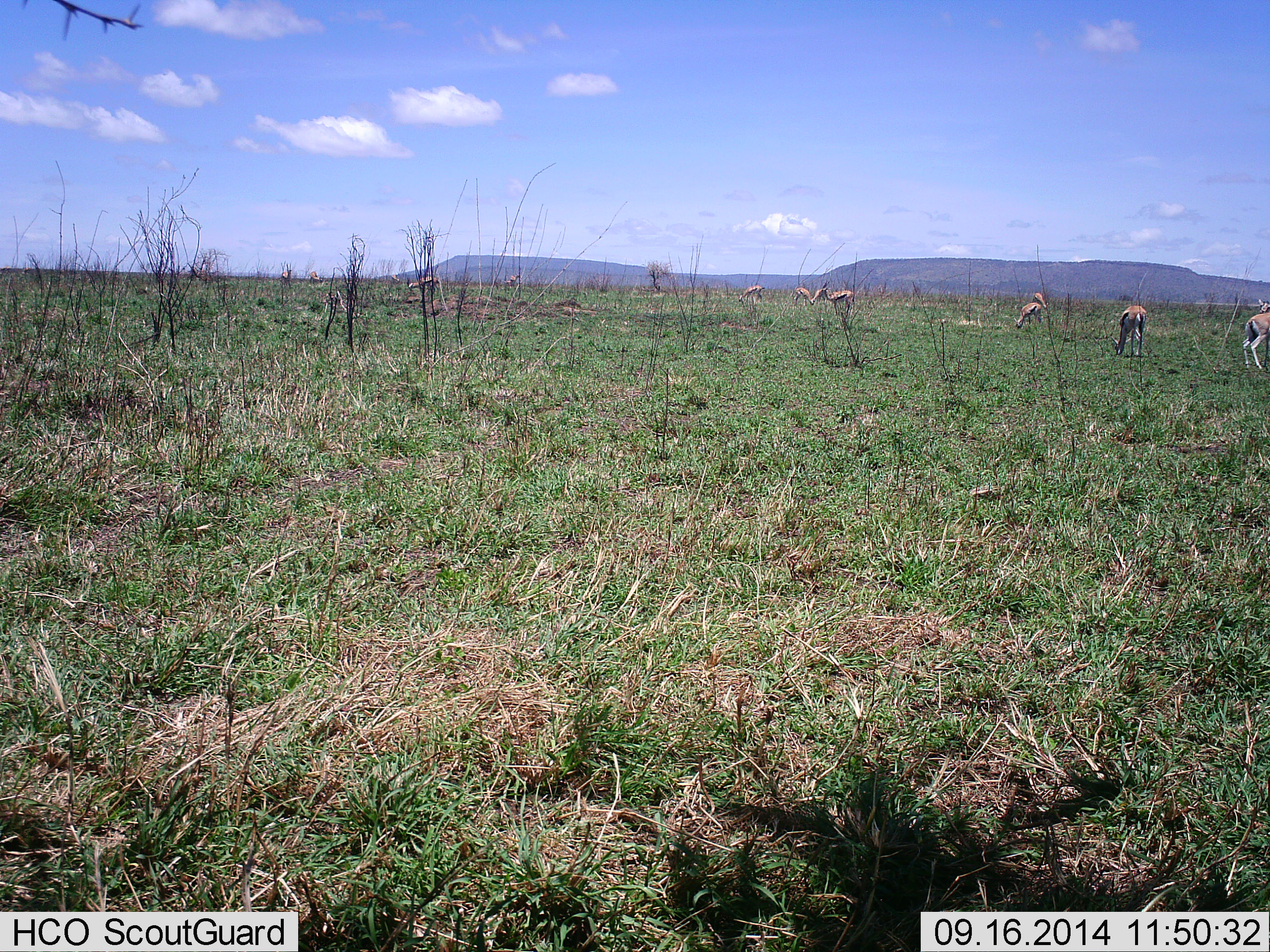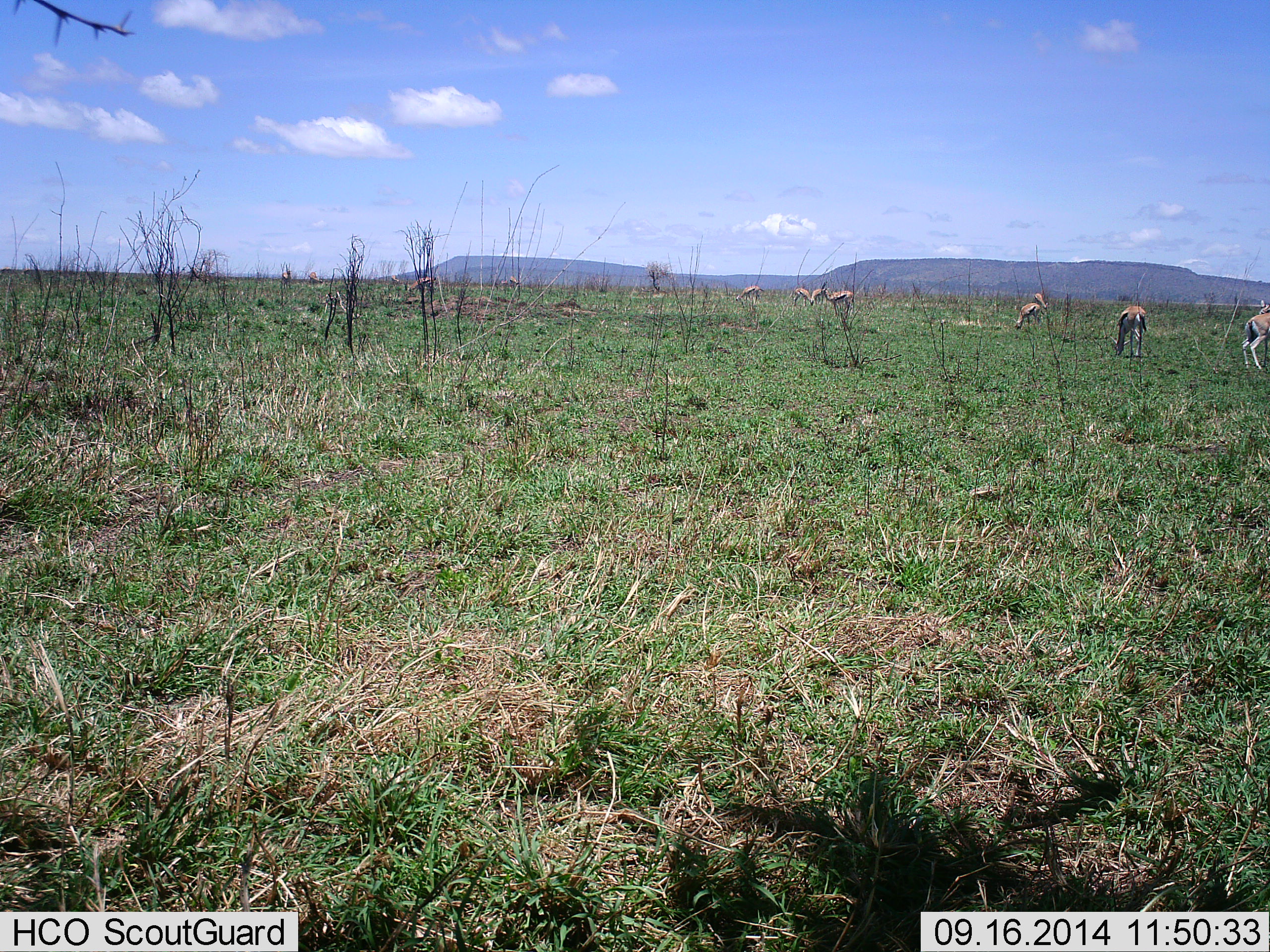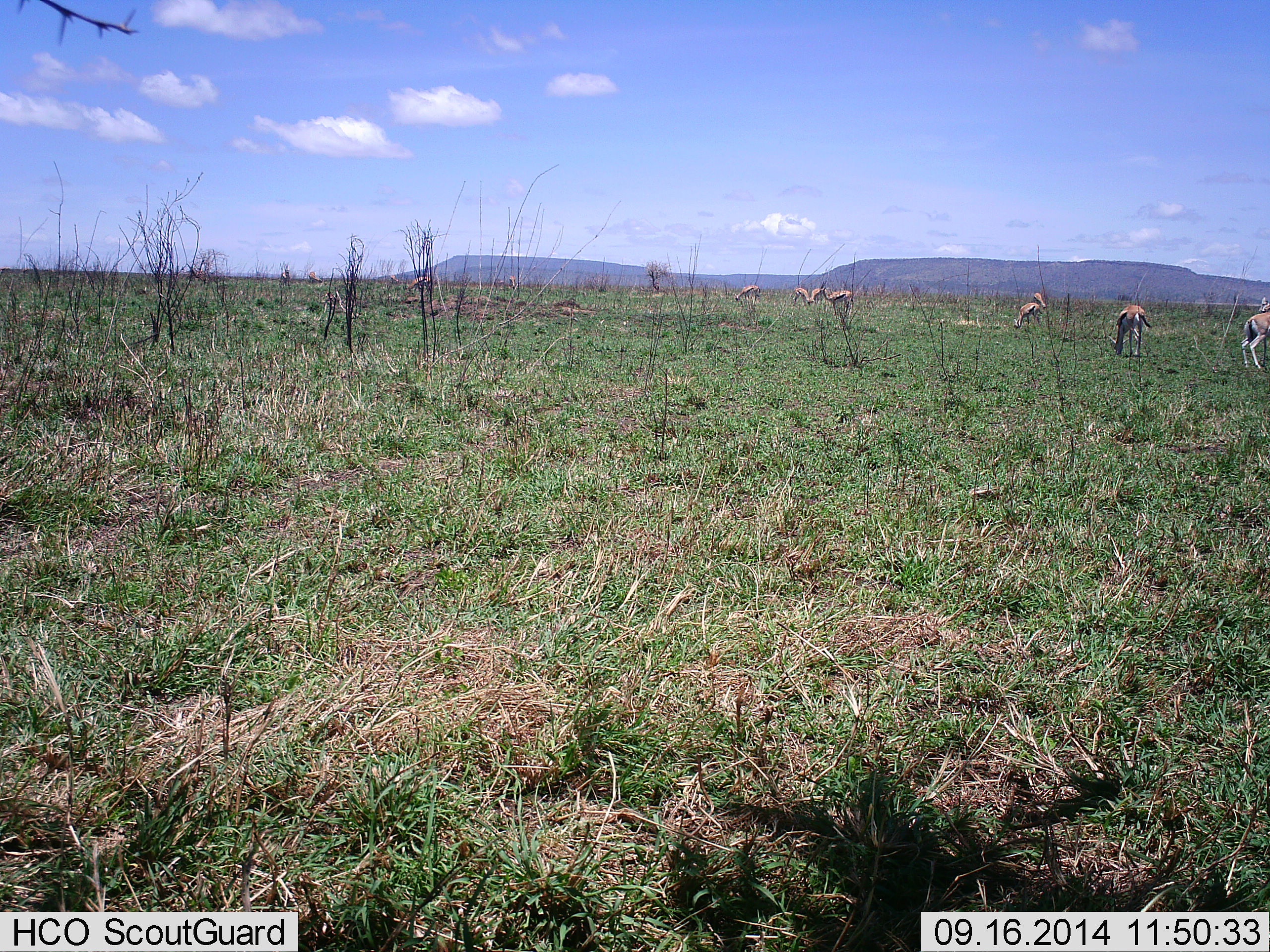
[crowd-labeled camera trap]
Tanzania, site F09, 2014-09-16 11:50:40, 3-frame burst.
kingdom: Animalia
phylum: Chordata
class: Mammalia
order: Artiodactyla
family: Bovidae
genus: Eudorcas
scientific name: Eudorcas thomsonii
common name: thomson's gazelle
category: gazellethomsons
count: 9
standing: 60%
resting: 0%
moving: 10%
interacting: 0%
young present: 0%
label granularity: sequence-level